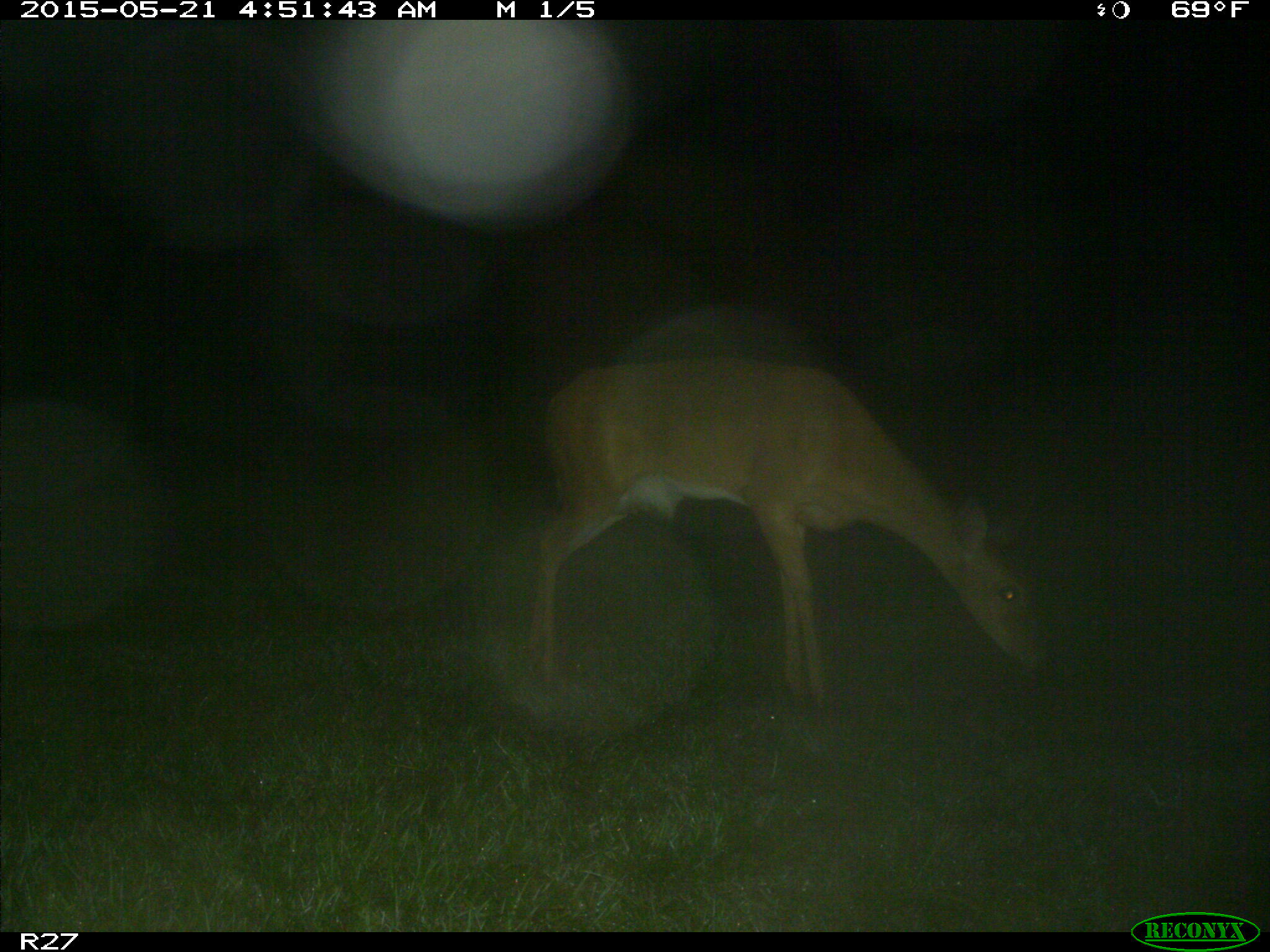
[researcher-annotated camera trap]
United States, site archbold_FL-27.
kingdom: Animalia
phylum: Chordata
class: Mammalia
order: Artiodactyla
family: Cervidae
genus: Odocoileus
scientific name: Odocoileus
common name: deer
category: unidentified deer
Unidentified deer (deer) (Odocoileus).